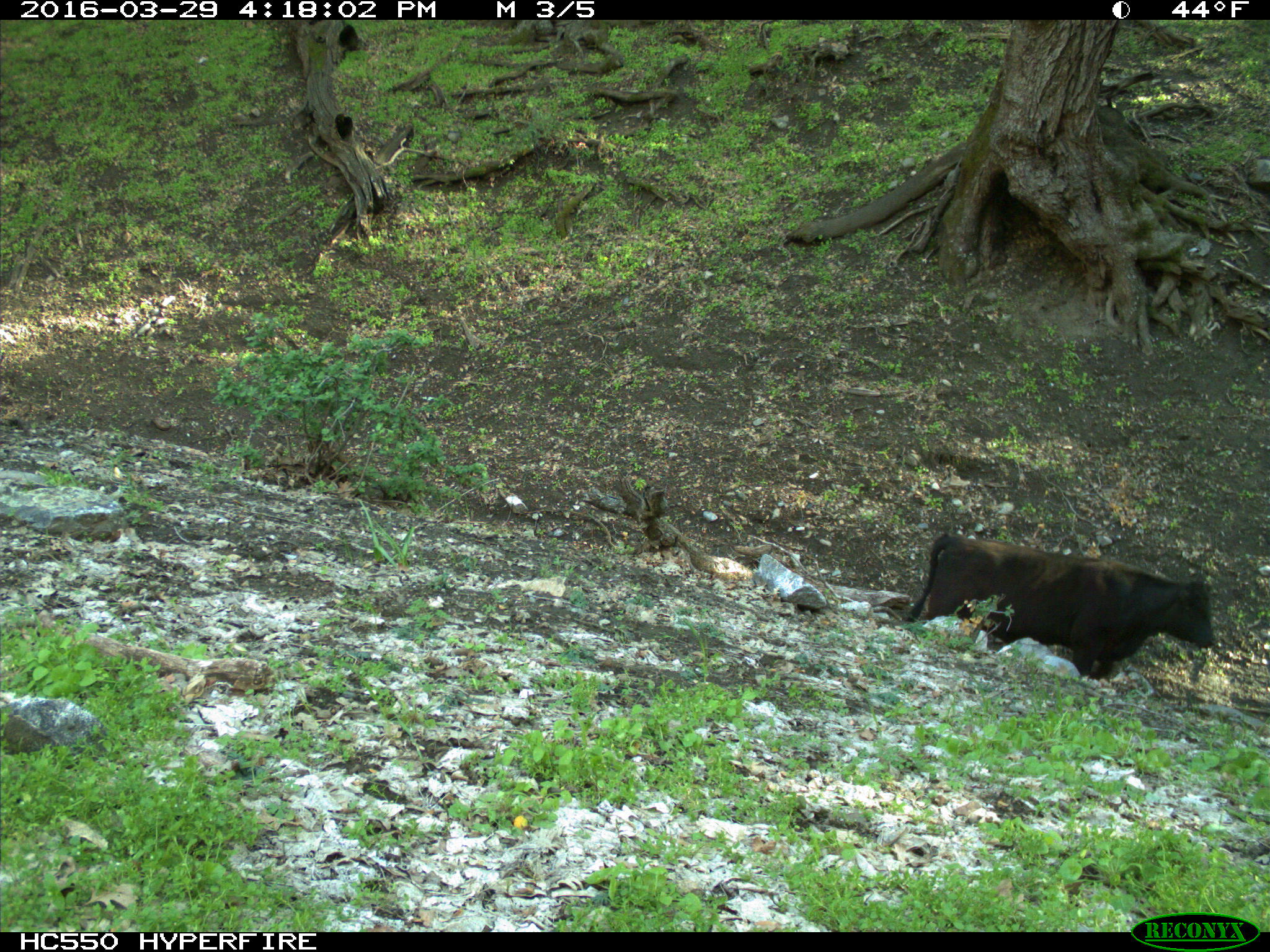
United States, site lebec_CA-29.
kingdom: Animalia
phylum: Chordata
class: Mammalia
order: Artiodactyla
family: Bovidae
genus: Bos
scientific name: Bos taurus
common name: domestic cow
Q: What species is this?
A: Bos taurus (domestic cow).